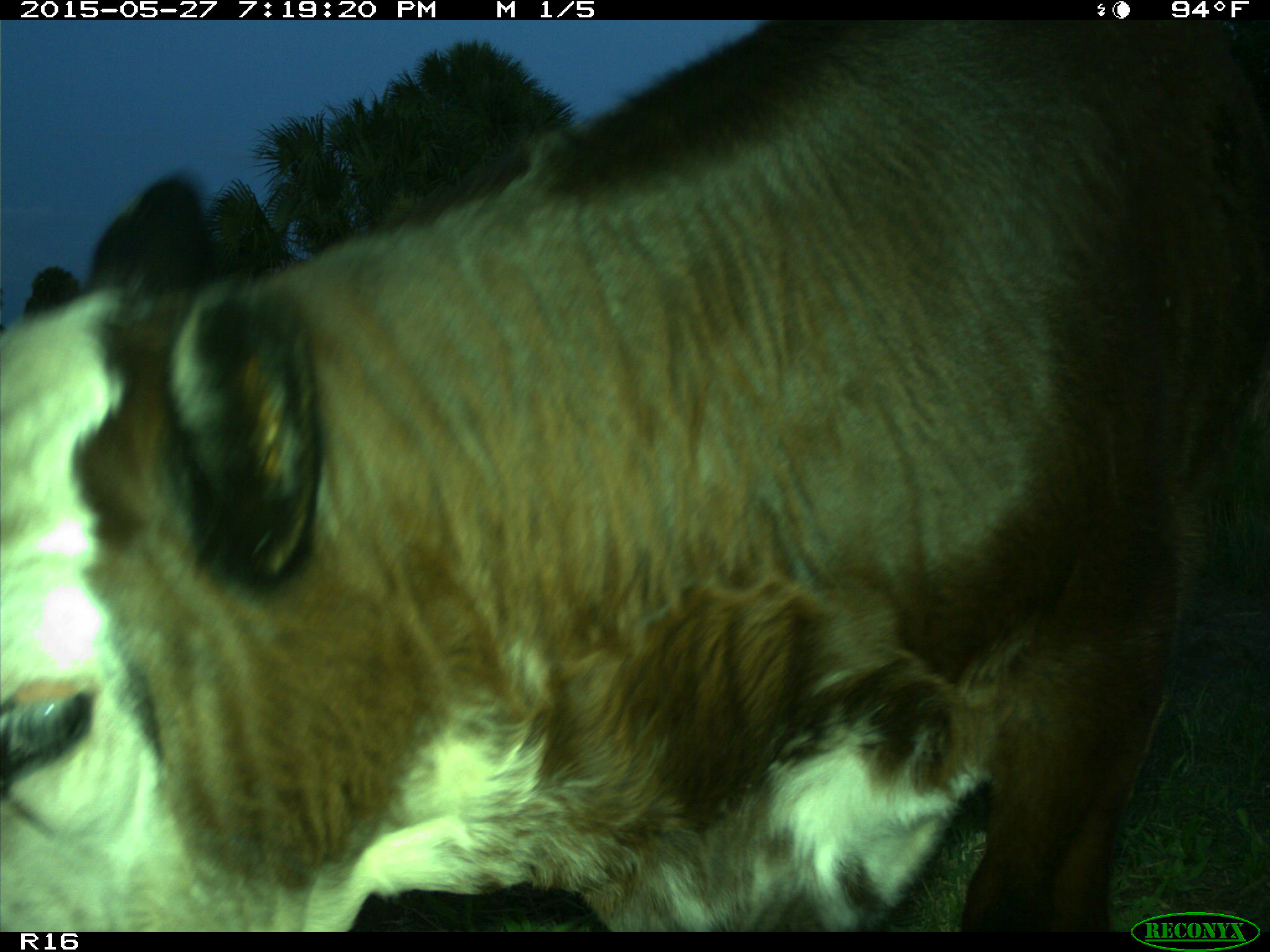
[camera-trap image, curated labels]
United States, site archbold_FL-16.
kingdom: Animalia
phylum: Chordata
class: Mammalia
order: Artiodactyla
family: Bovidae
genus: Bos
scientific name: Bos taurus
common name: domestic cow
Bos taurus (domestic cow).